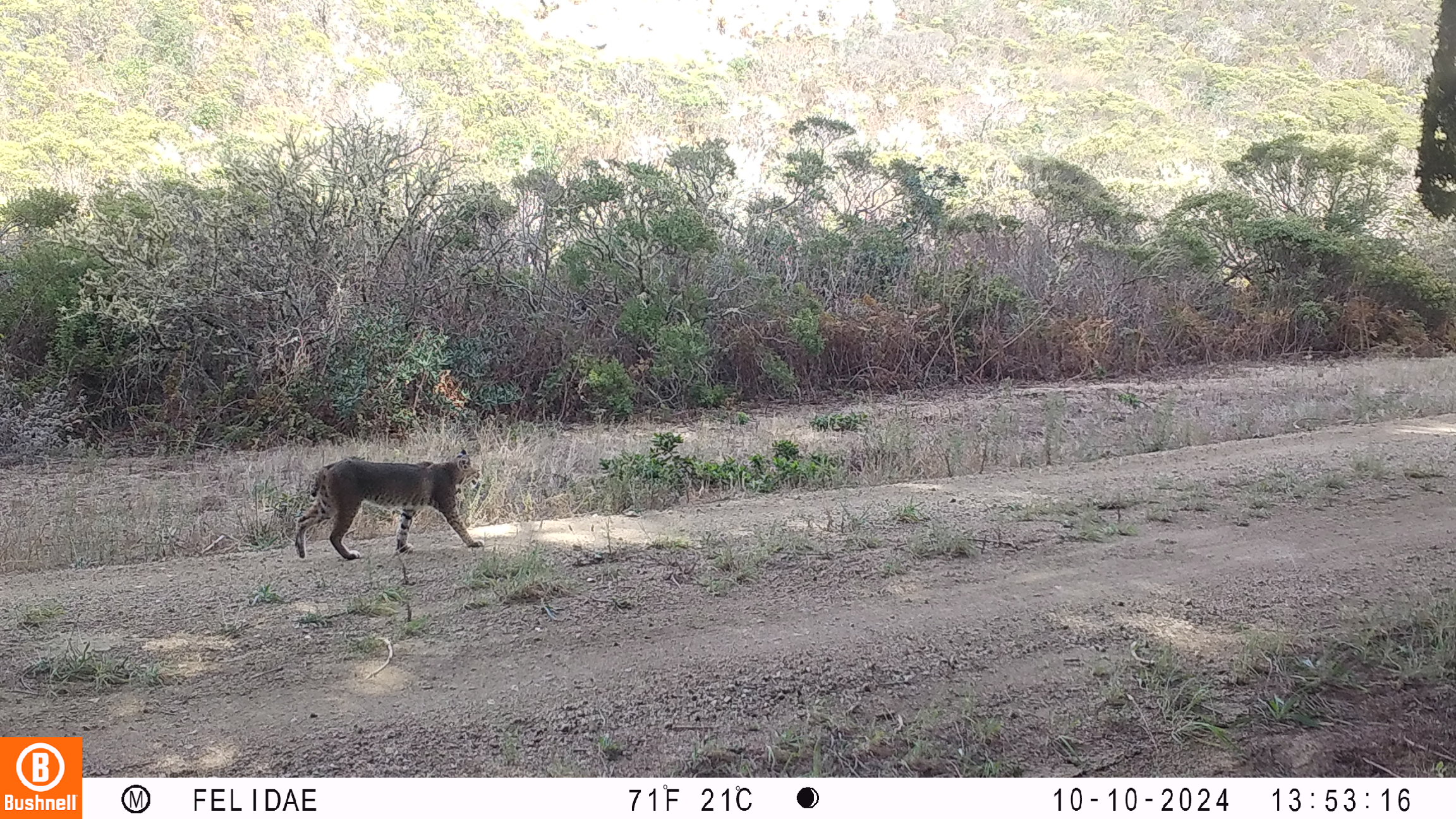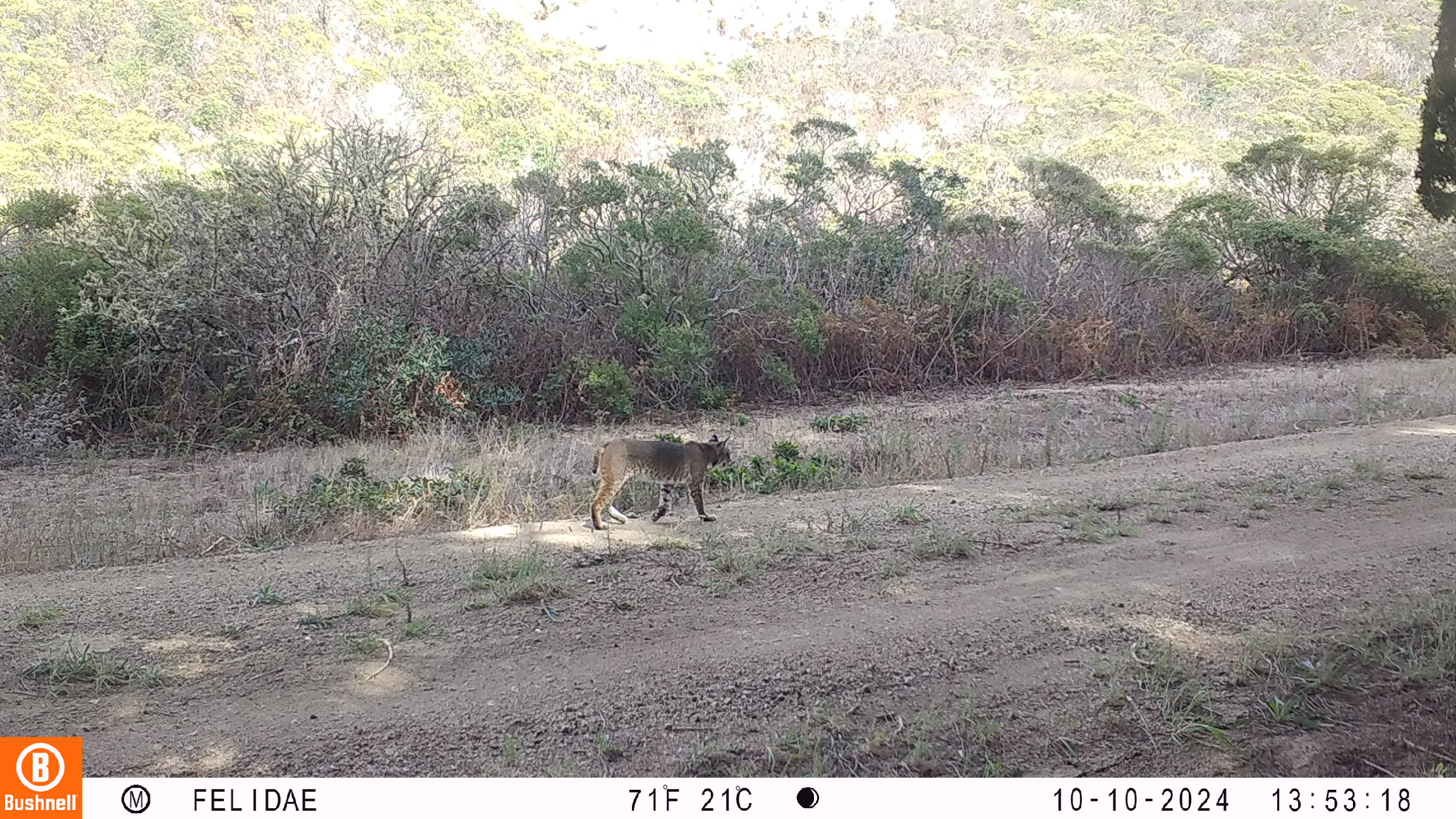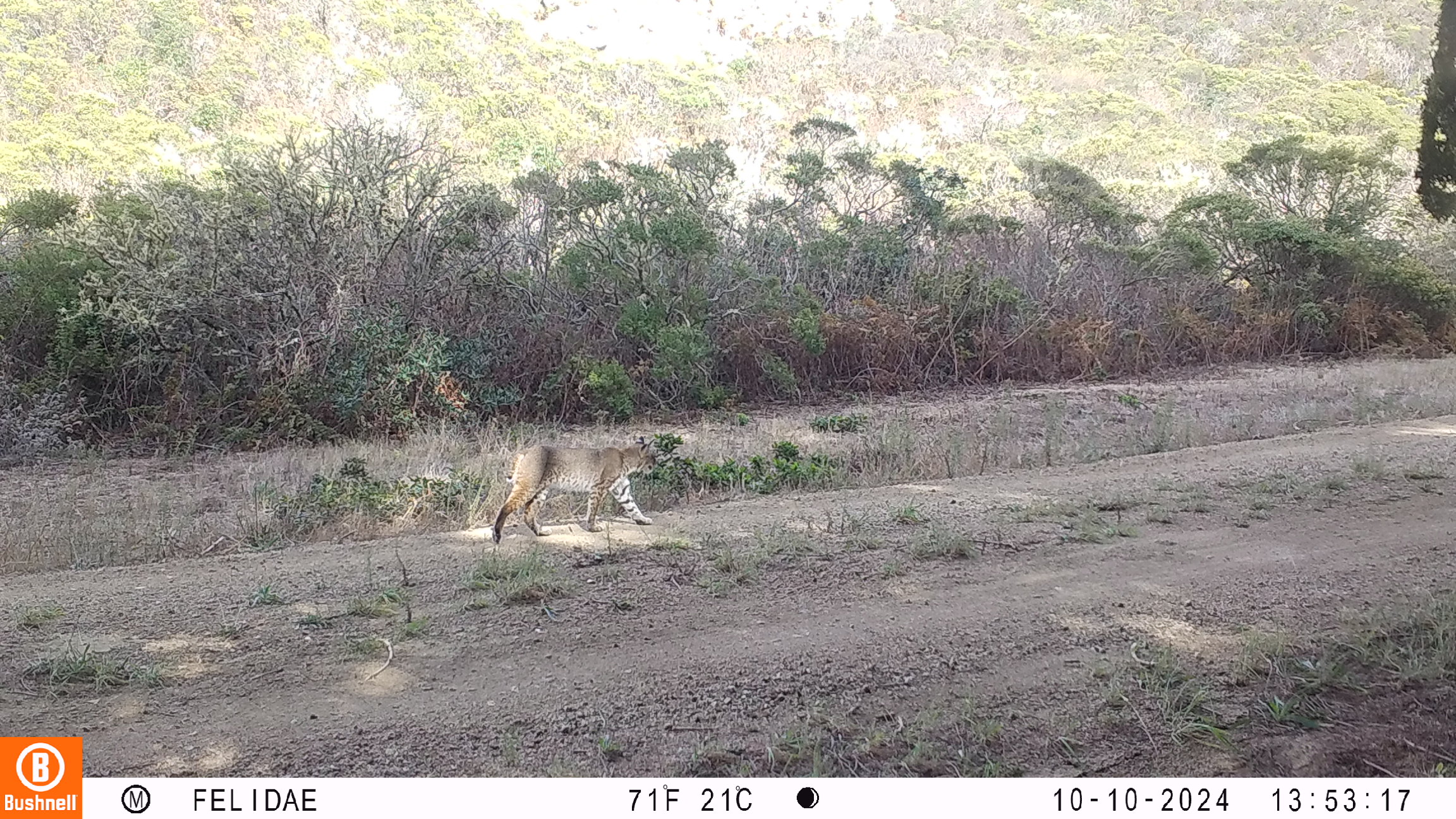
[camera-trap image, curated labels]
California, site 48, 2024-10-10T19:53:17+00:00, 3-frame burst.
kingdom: Animalia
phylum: Chordata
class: Mammalia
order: Carnivora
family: Felidae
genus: Lynx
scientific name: Lynx rufus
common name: bobcat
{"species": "bobcat (Lynx rufus)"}